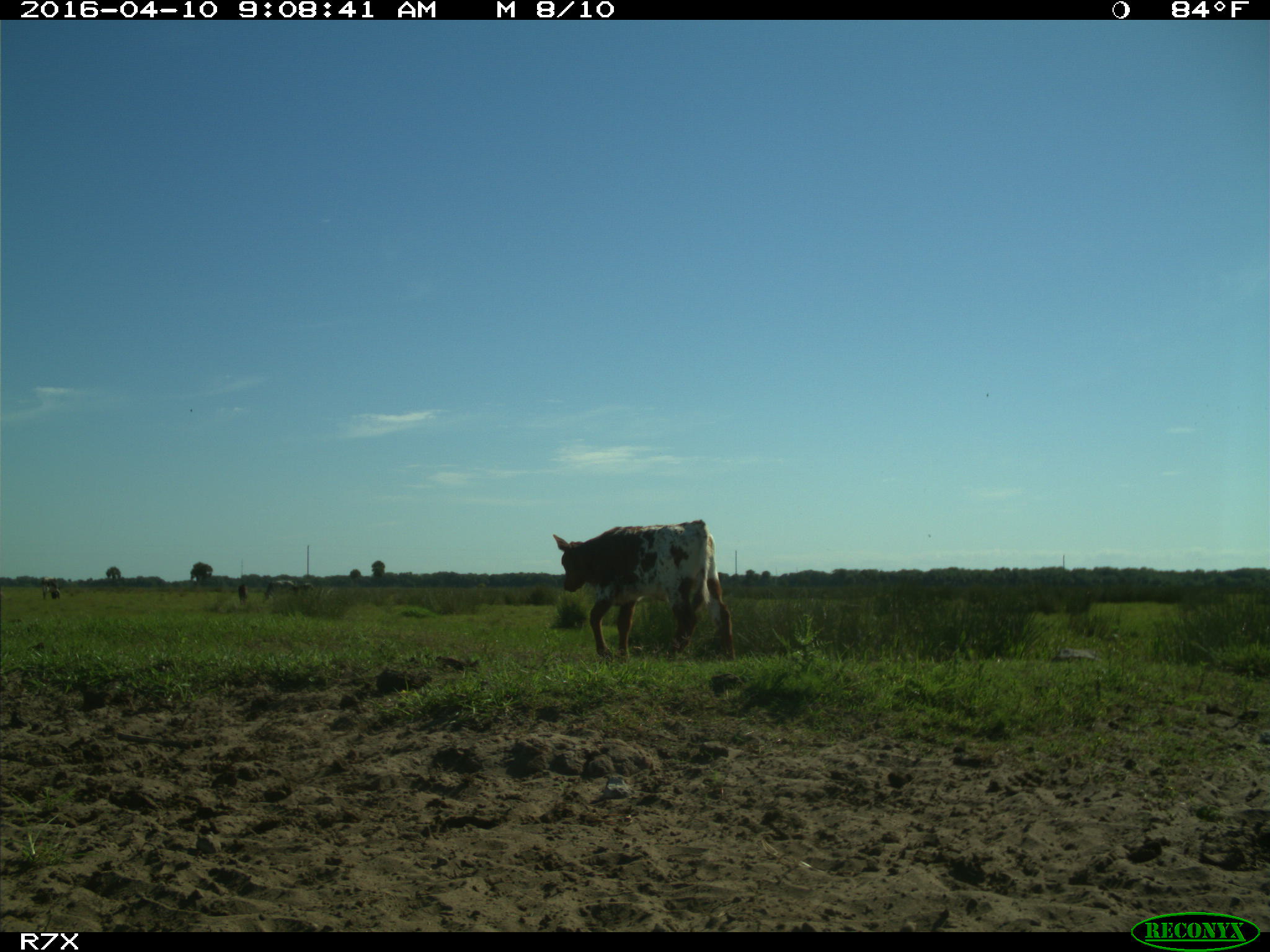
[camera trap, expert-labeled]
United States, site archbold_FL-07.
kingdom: Animalia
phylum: Chordata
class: Mammalia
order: Artiodactyla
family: Bovidae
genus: Bos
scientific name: Bos taurus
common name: domestic cow